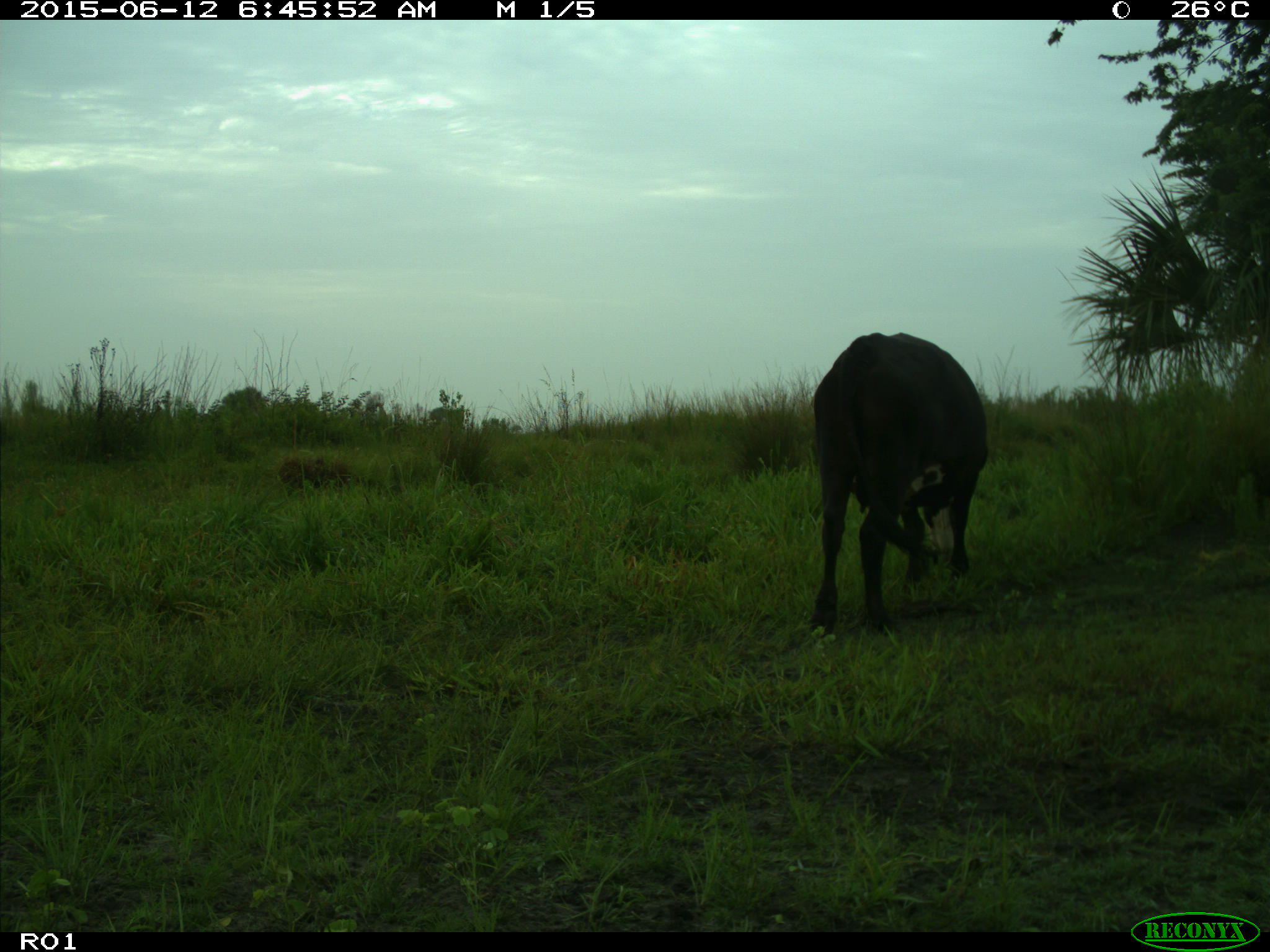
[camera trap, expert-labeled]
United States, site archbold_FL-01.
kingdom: Animalia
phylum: Chordata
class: Mammalia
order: Artiodactyla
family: Bovidae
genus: Bos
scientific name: Bos taurus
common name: domestic cow